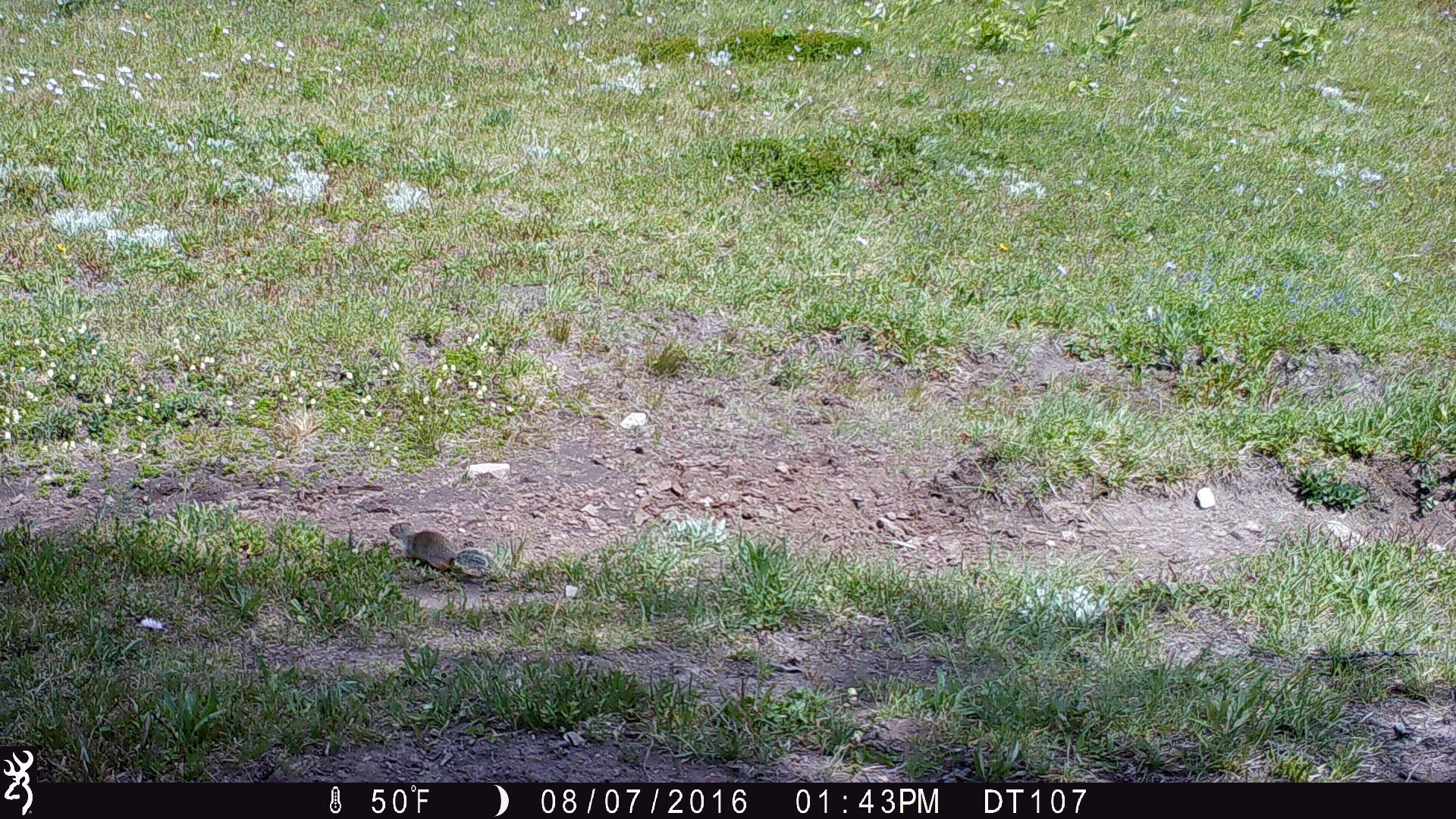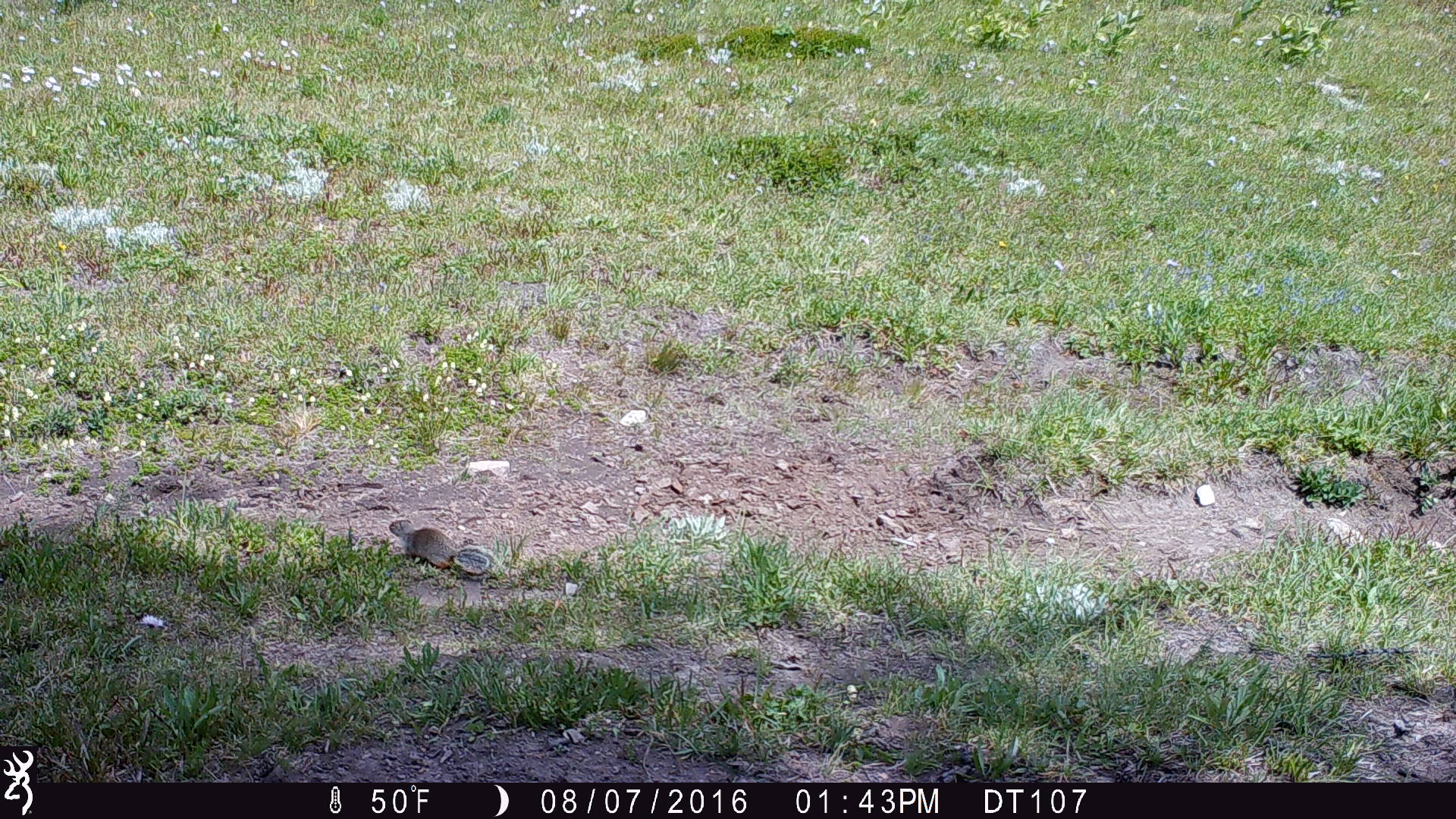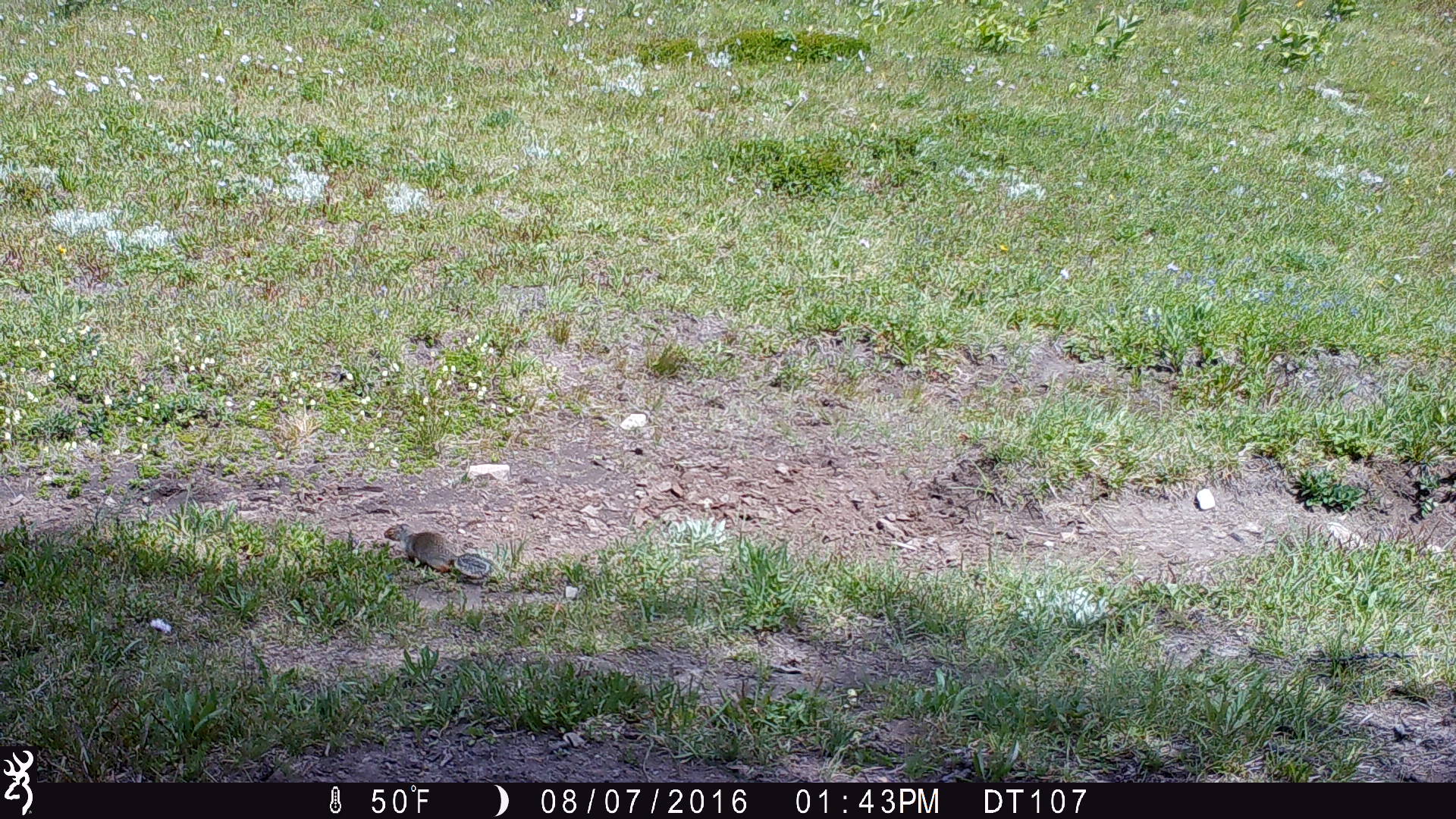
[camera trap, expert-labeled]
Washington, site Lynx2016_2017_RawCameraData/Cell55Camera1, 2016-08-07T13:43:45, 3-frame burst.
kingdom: Animalia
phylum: Chordata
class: Mammalia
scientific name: Mammalia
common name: small mammal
Small mammal (Mammalia). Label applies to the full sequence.